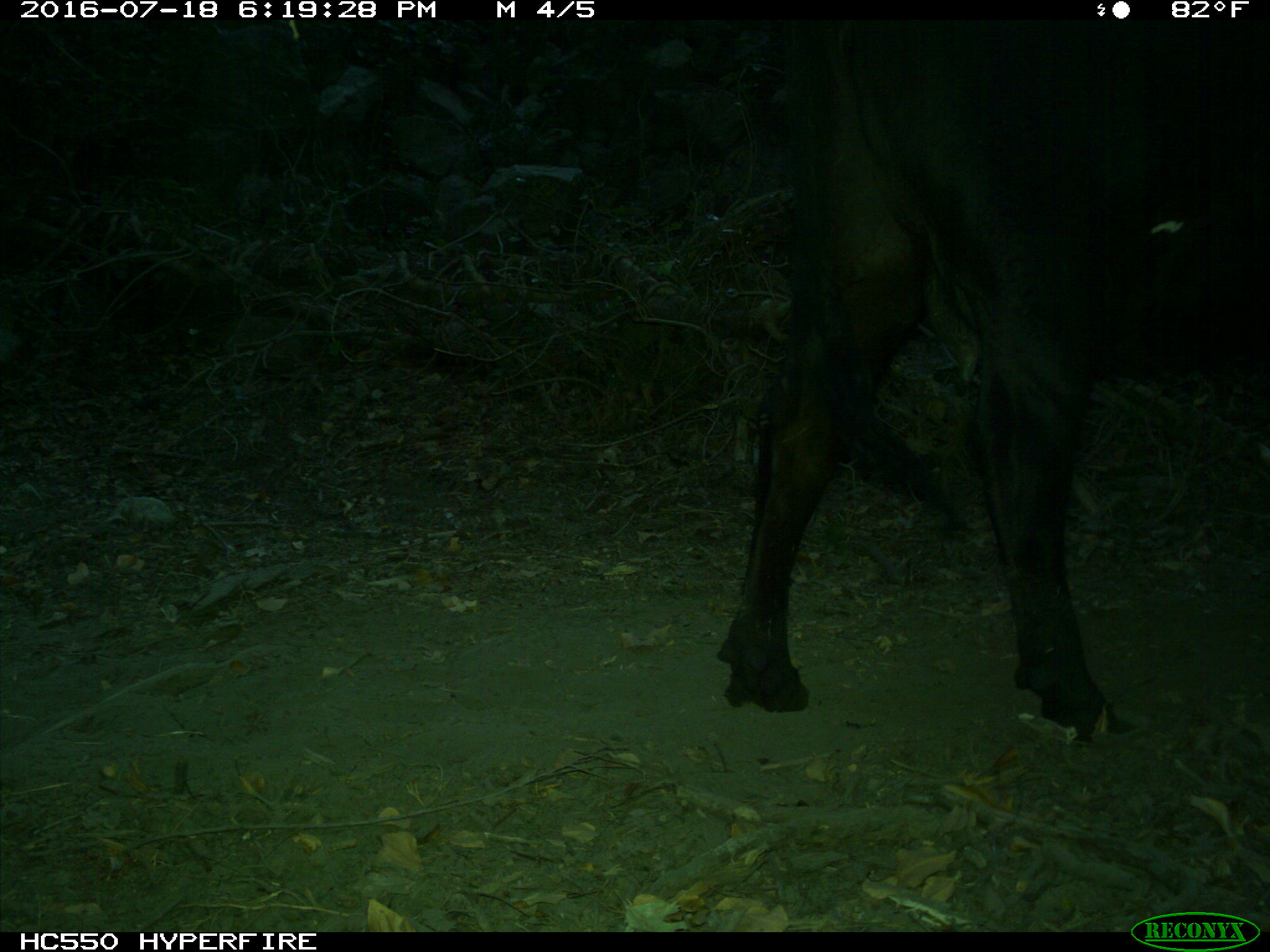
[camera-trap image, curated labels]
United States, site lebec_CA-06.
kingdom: Animalia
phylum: Chordata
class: Mammalia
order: Artiodactyla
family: Bovidae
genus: Bos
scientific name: Bos taurus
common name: domestic cow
Bos taurus (domestic cow).